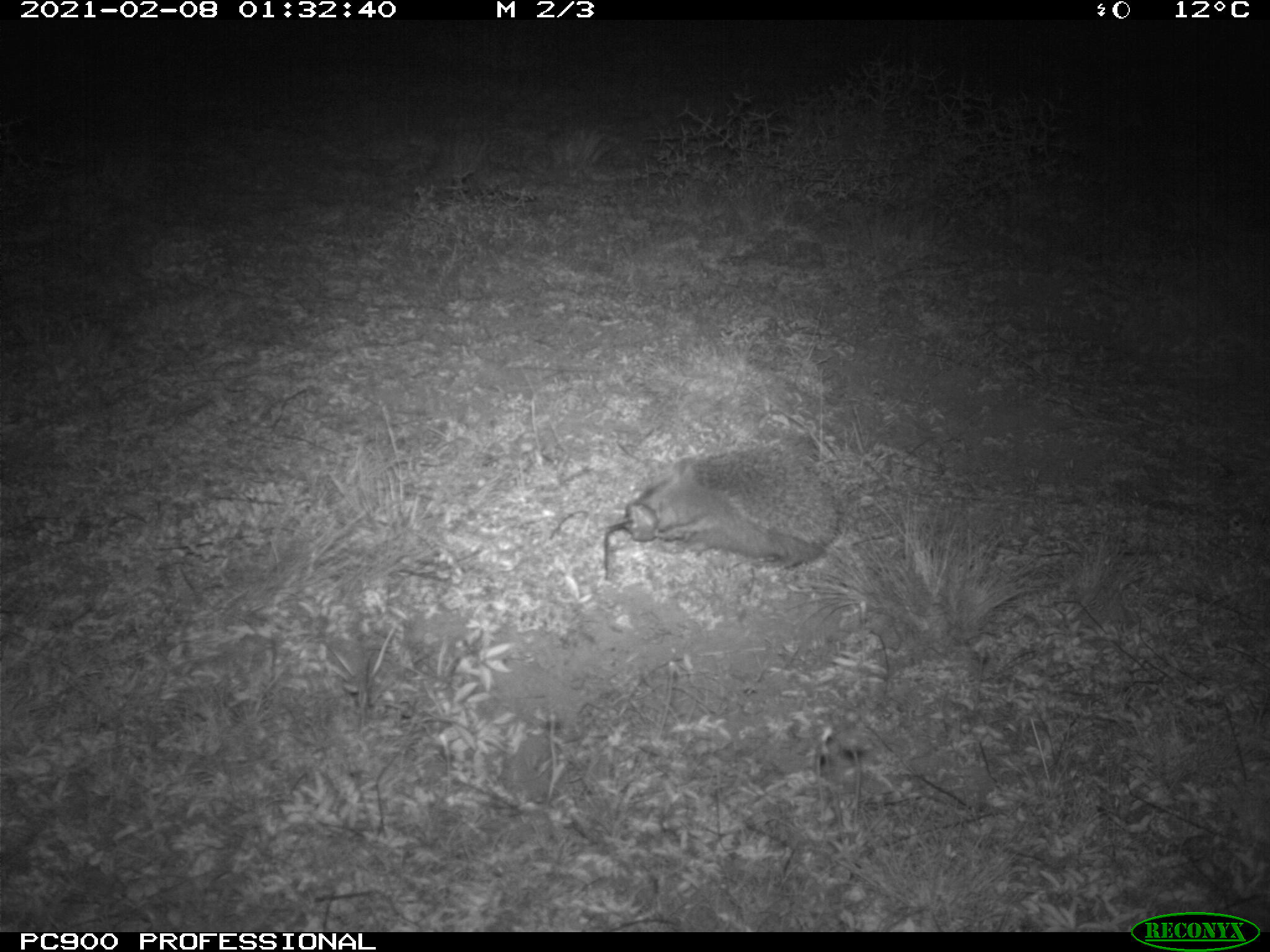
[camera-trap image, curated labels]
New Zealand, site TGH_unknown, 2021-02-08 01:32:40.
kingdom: Animalia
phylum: Chordata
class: Mammalia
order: Eulipotyphla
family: Erinaceidae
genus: Erinaceus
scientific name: Erinaceus europaeus europaeus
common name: european hedgehog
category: hedgehog